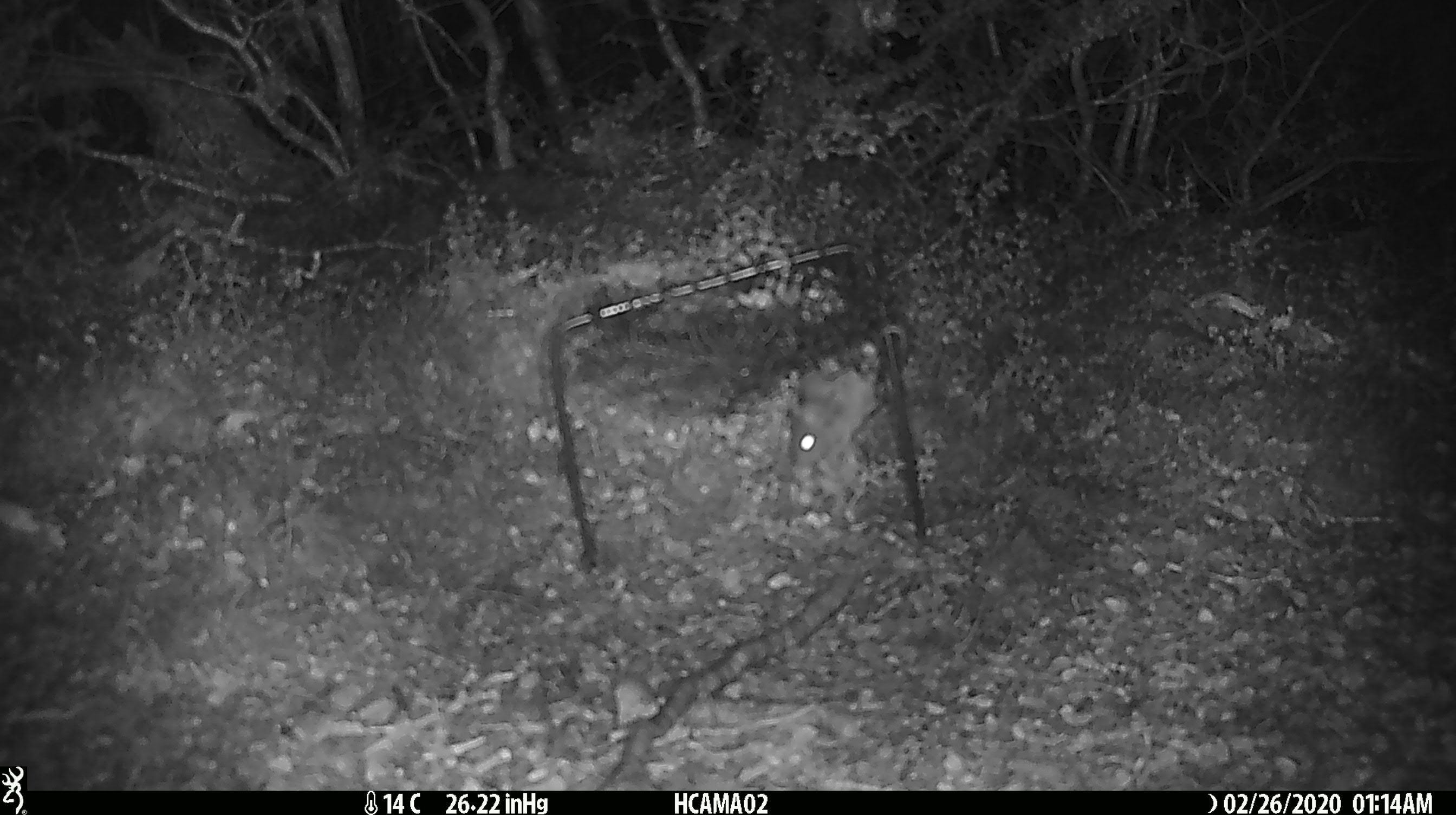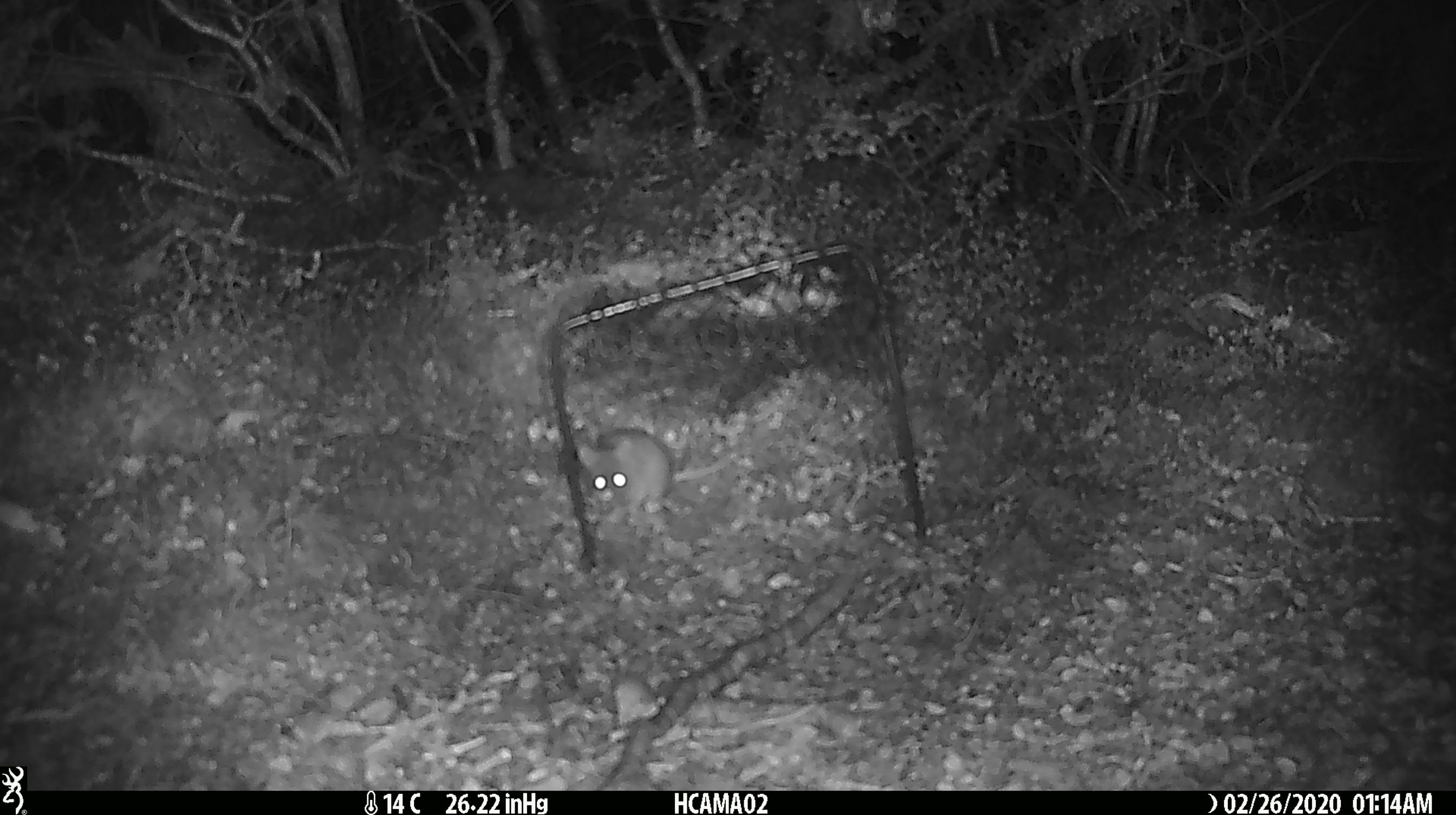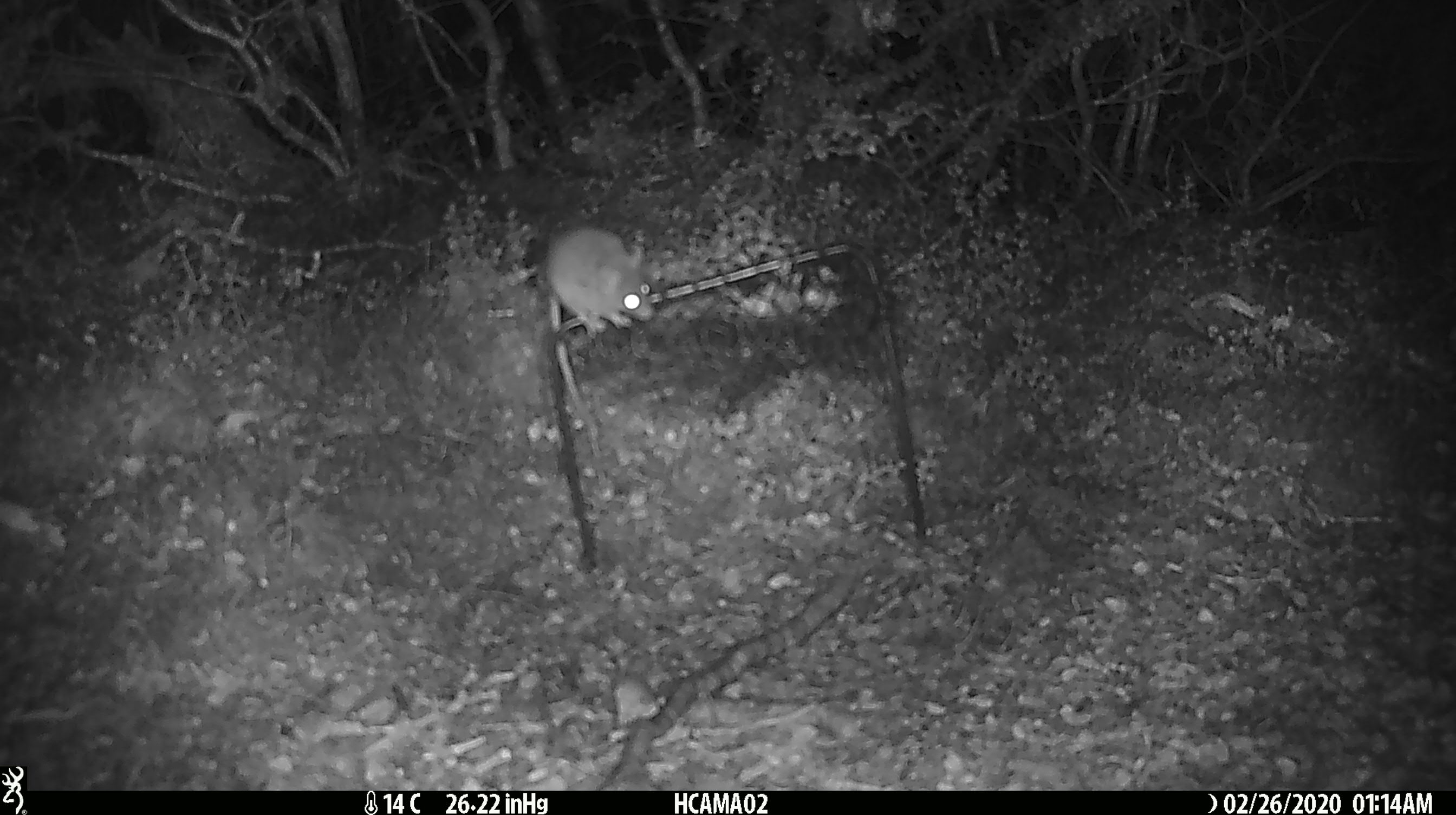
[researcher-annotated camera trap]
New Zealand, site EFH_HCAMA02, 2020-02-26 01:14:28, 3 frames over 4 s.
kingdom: Animalia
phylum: Chordata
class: Mammalia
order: Rodentia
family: Muridae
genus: Mus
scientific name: Mus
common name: mouse